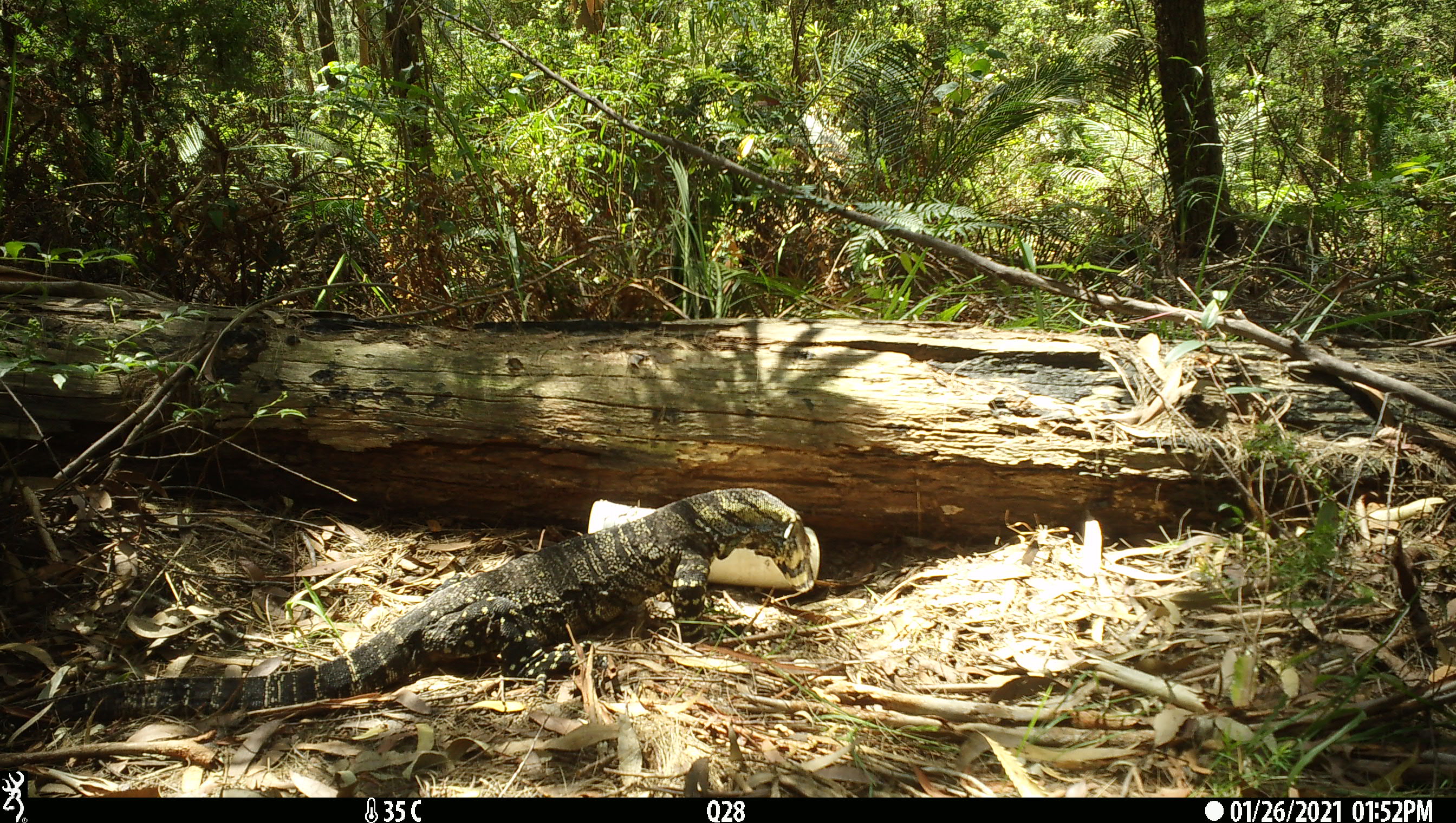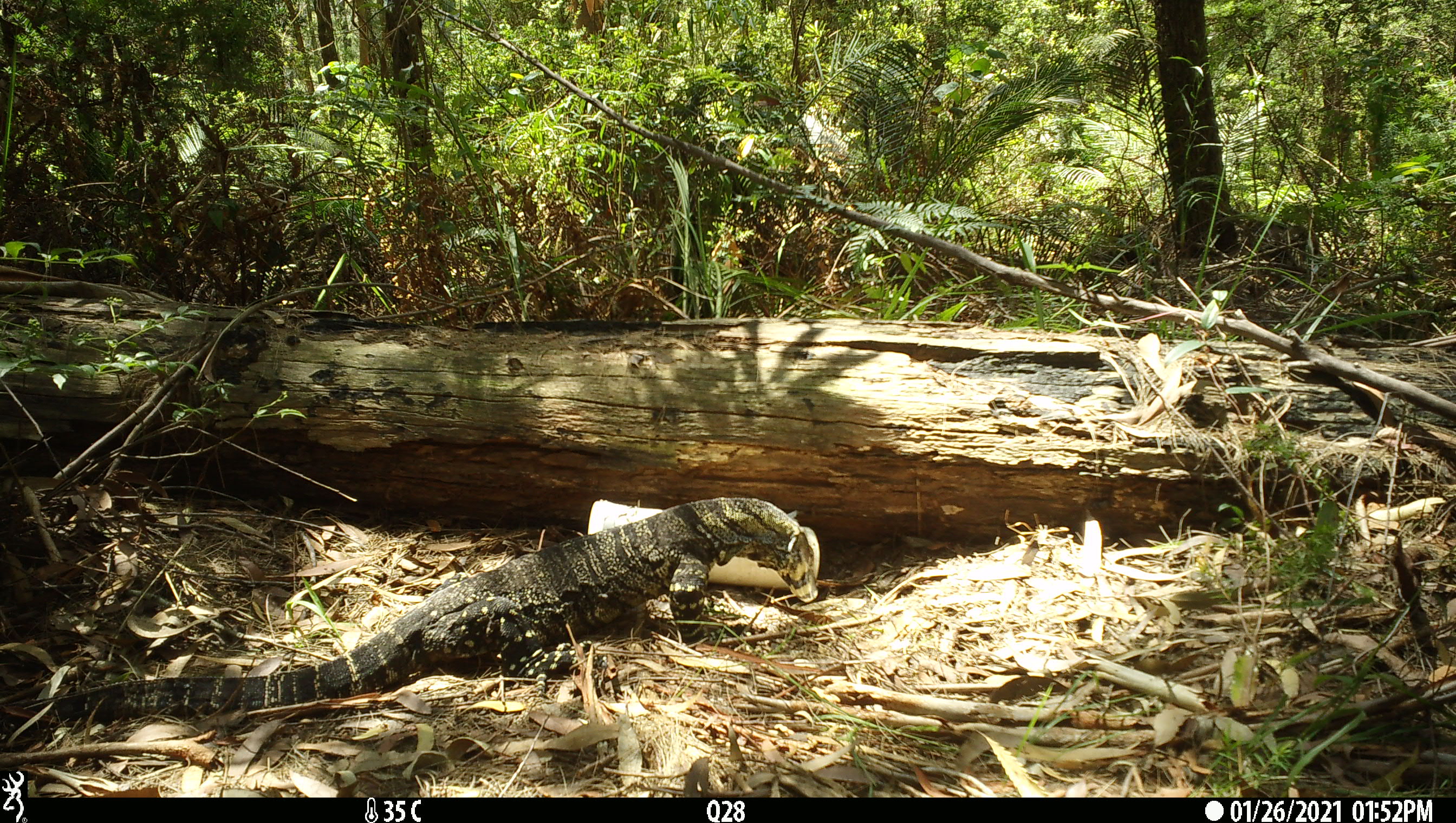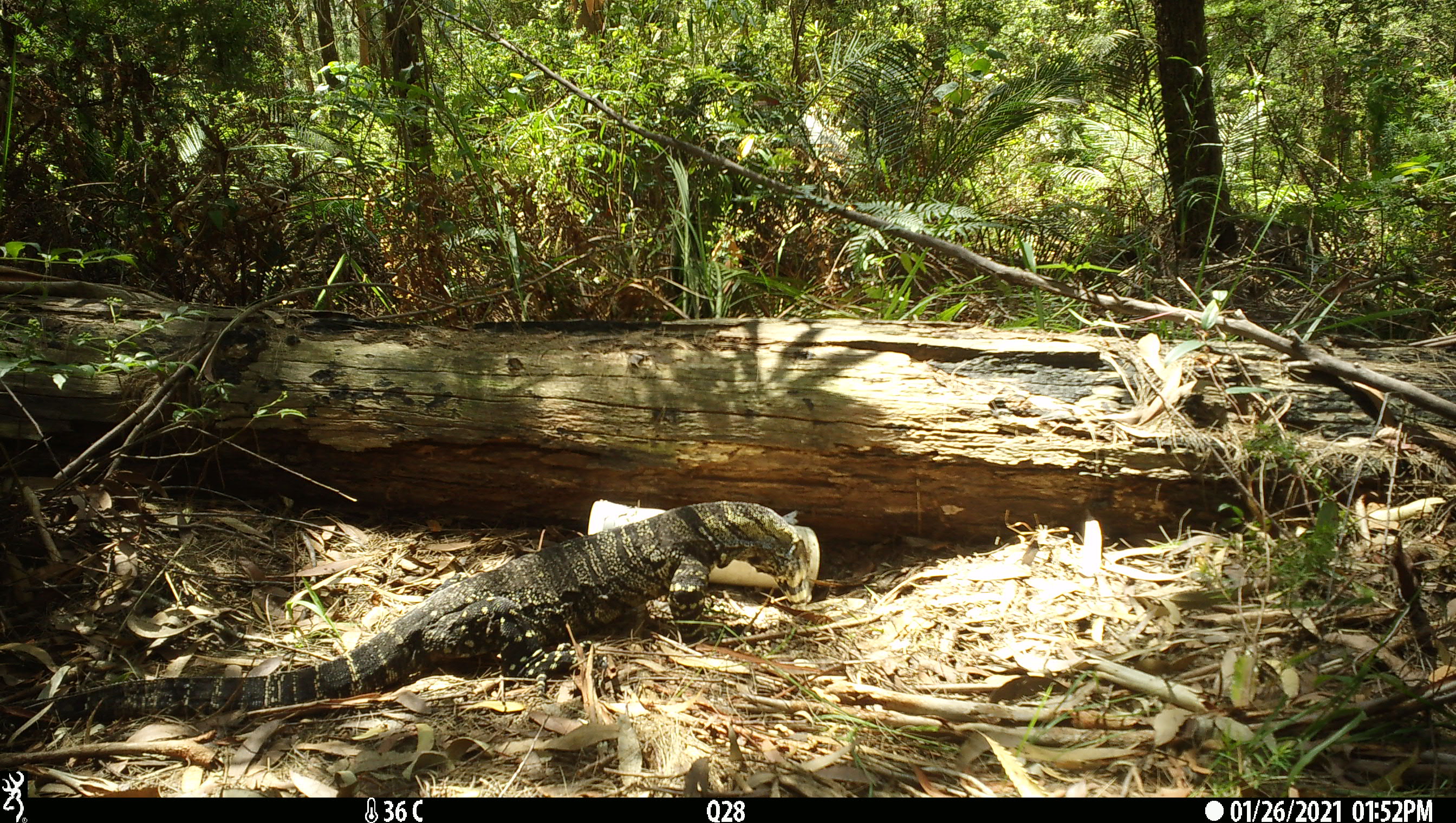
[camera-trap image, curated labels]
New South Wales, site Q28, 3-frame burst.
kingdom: Animalia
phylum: Chordata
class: Reptilia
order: Squamata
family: Varanidae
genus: Varanus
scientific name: Varanus varius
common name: lace monitor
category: goanna